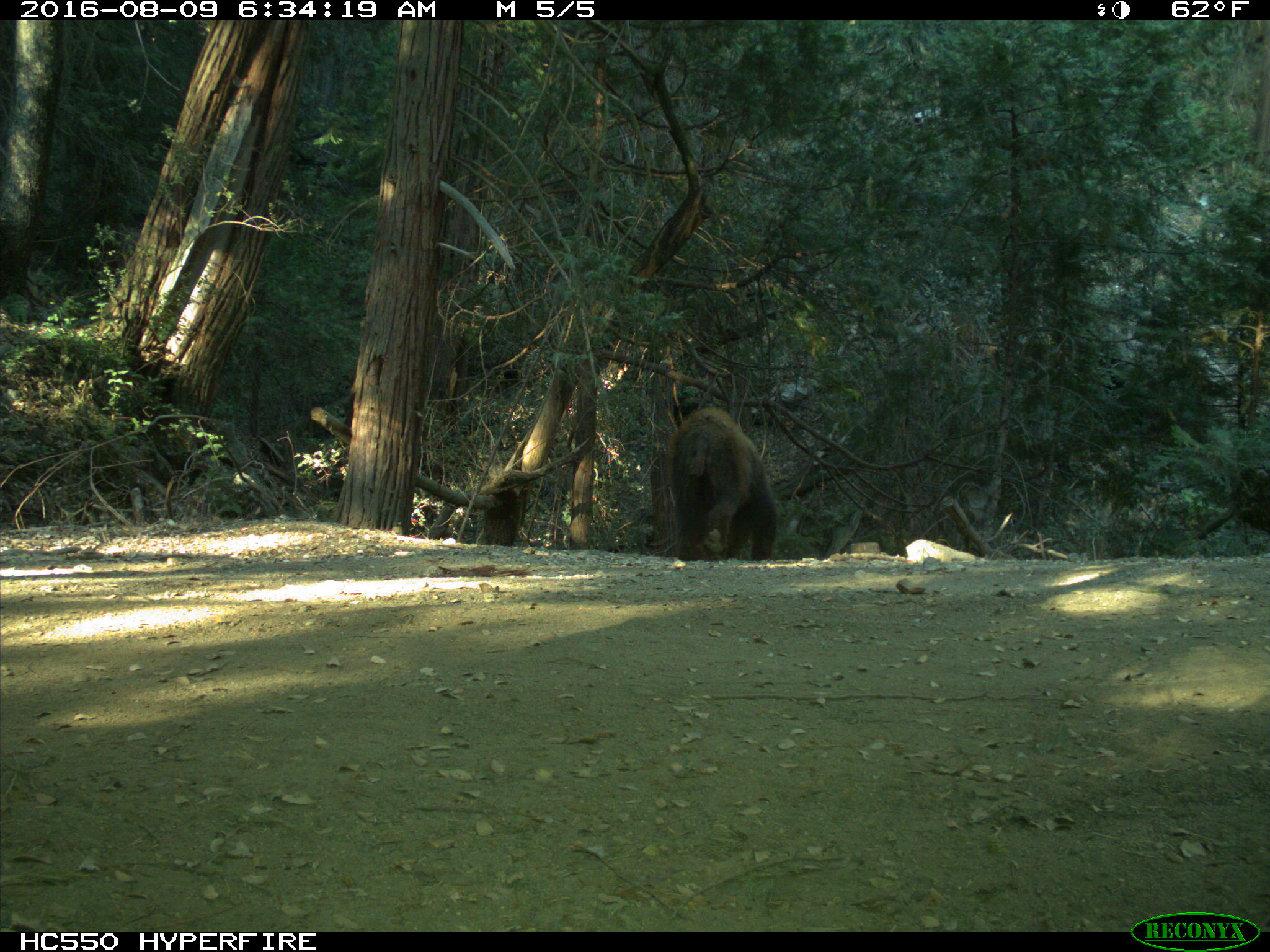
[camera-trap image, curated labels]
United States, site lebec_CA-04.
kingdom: Animalia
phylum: Chordata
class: Mammalia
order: Carnivora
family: Ursidae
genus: Ursus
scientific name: Ursus americanus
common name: american black bear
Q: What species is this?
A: Ursus americanus (american black bear).